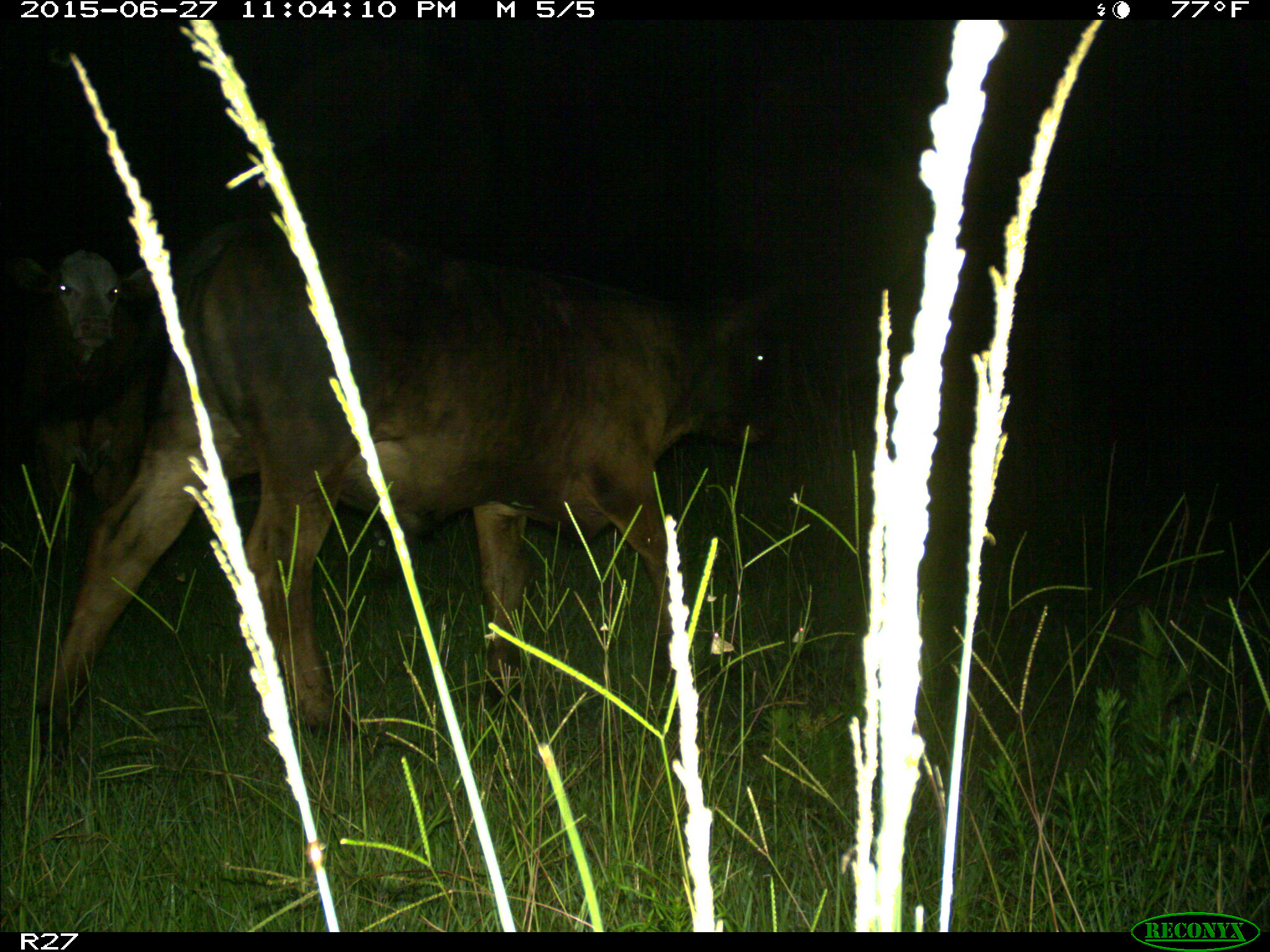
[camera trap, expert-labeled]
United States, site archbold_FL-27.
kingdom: Animalia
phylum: Chordata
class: Mammalia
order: Artiodactyla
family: Bovidae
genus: Bos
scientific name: Bos taurus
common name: domestic cow